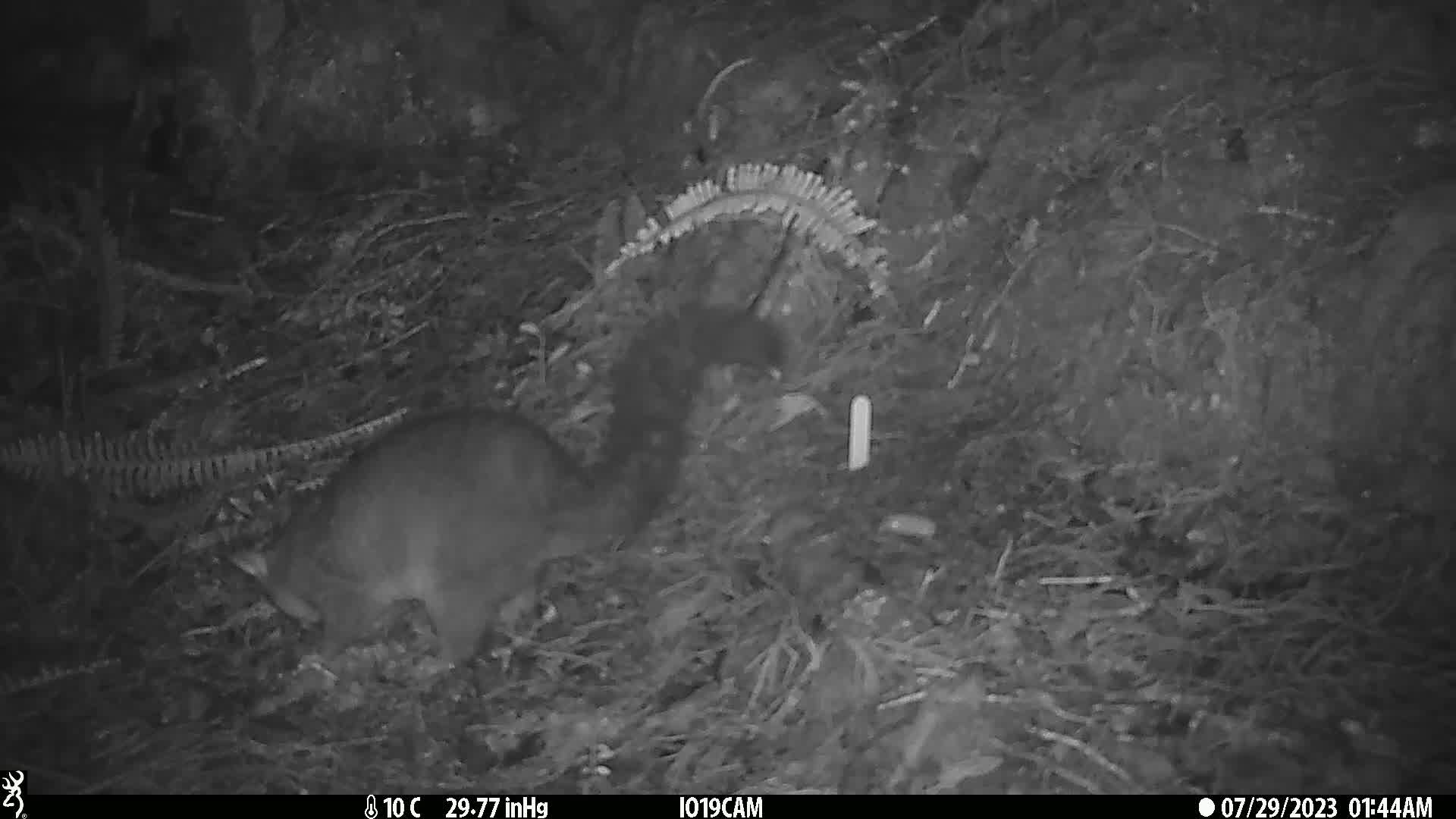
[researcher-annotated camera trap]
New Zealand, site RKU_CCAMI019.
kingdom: Animalia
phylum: Chordata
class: Mammalia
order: Diprotodontia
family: Phalangeridae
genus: Trichosurus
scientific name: Trichosurus vulpecula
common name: common brushtail possum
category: possum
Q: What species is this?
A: Possum (common brushtail possum) (Trichosurus vulpecula).